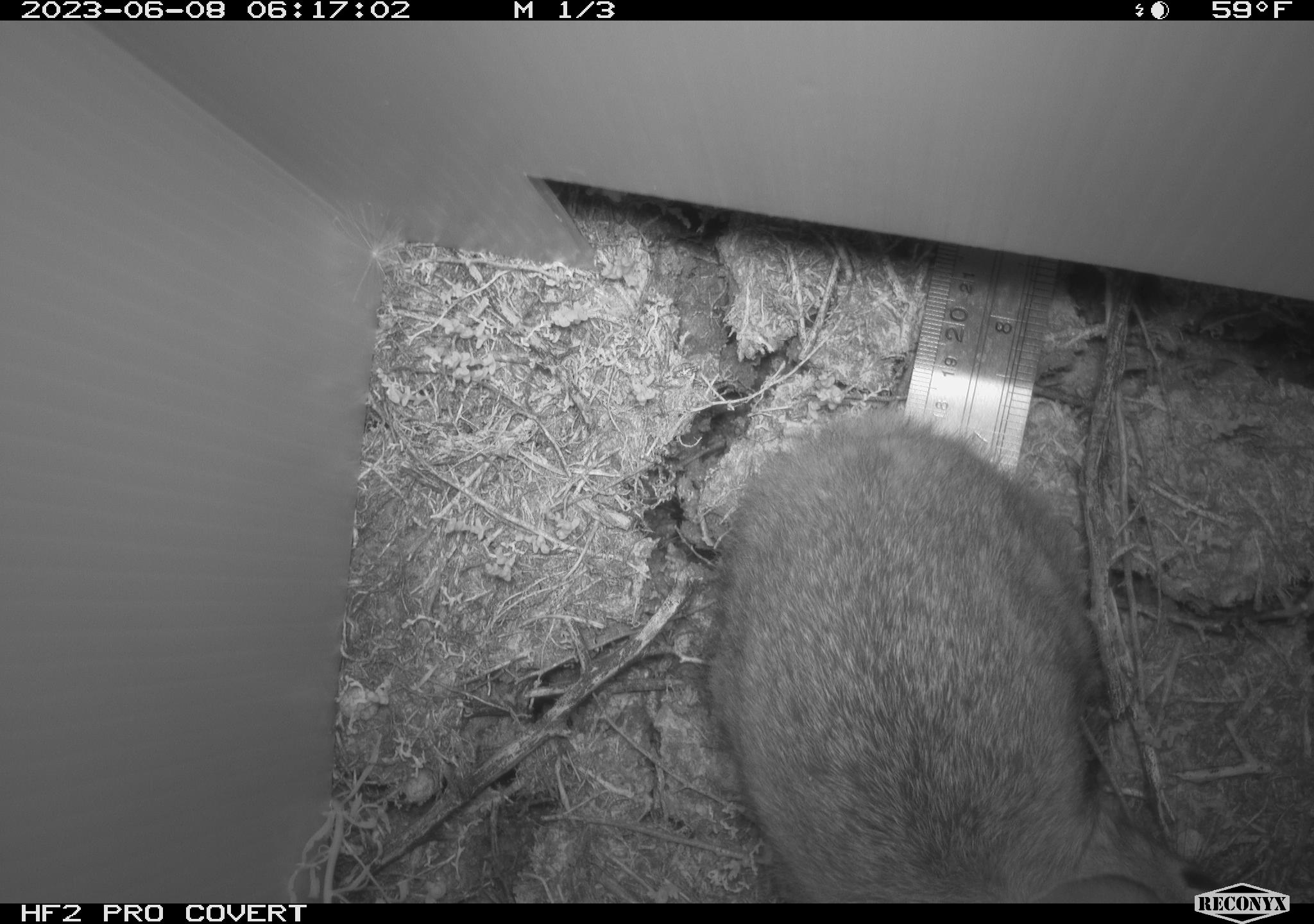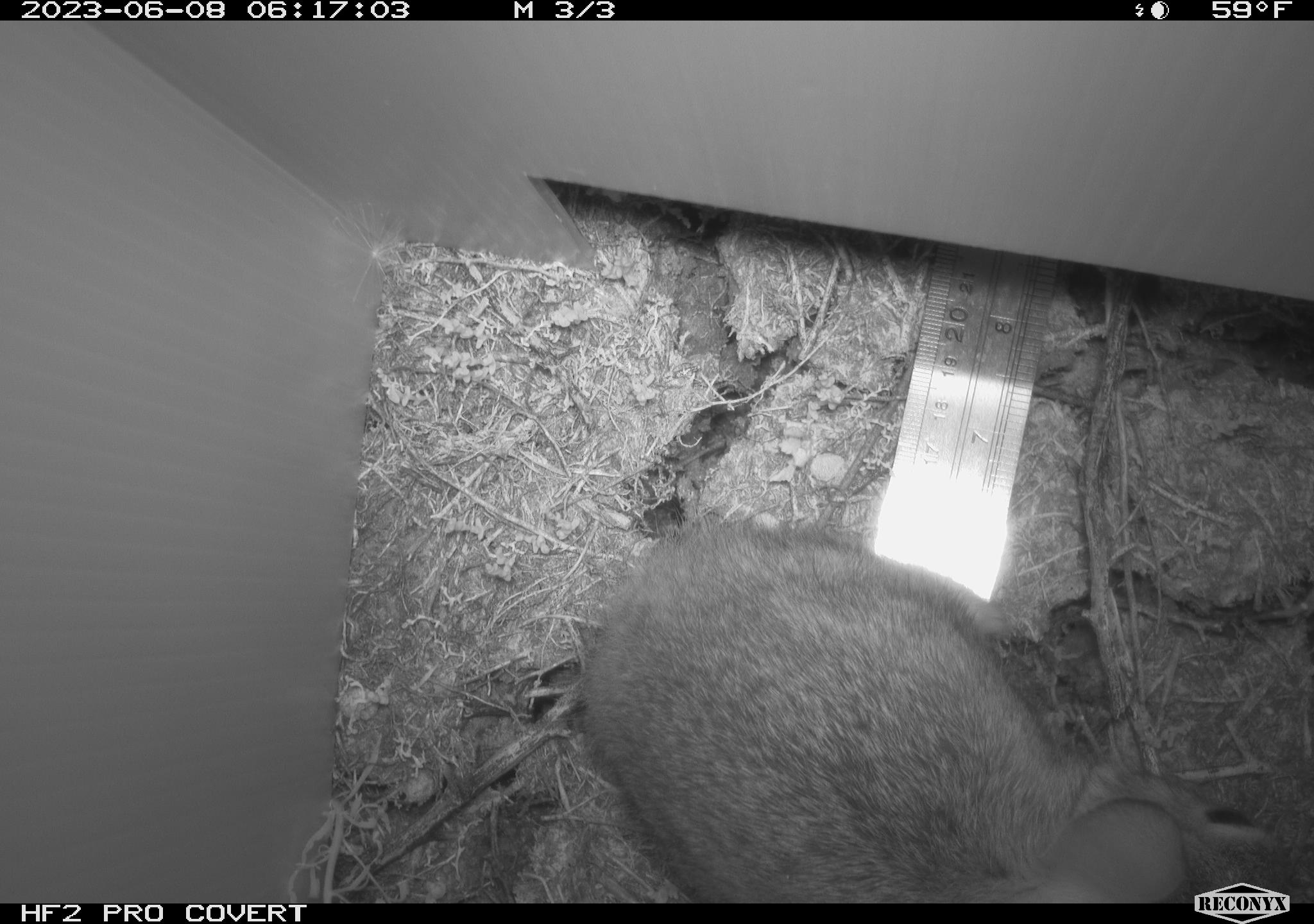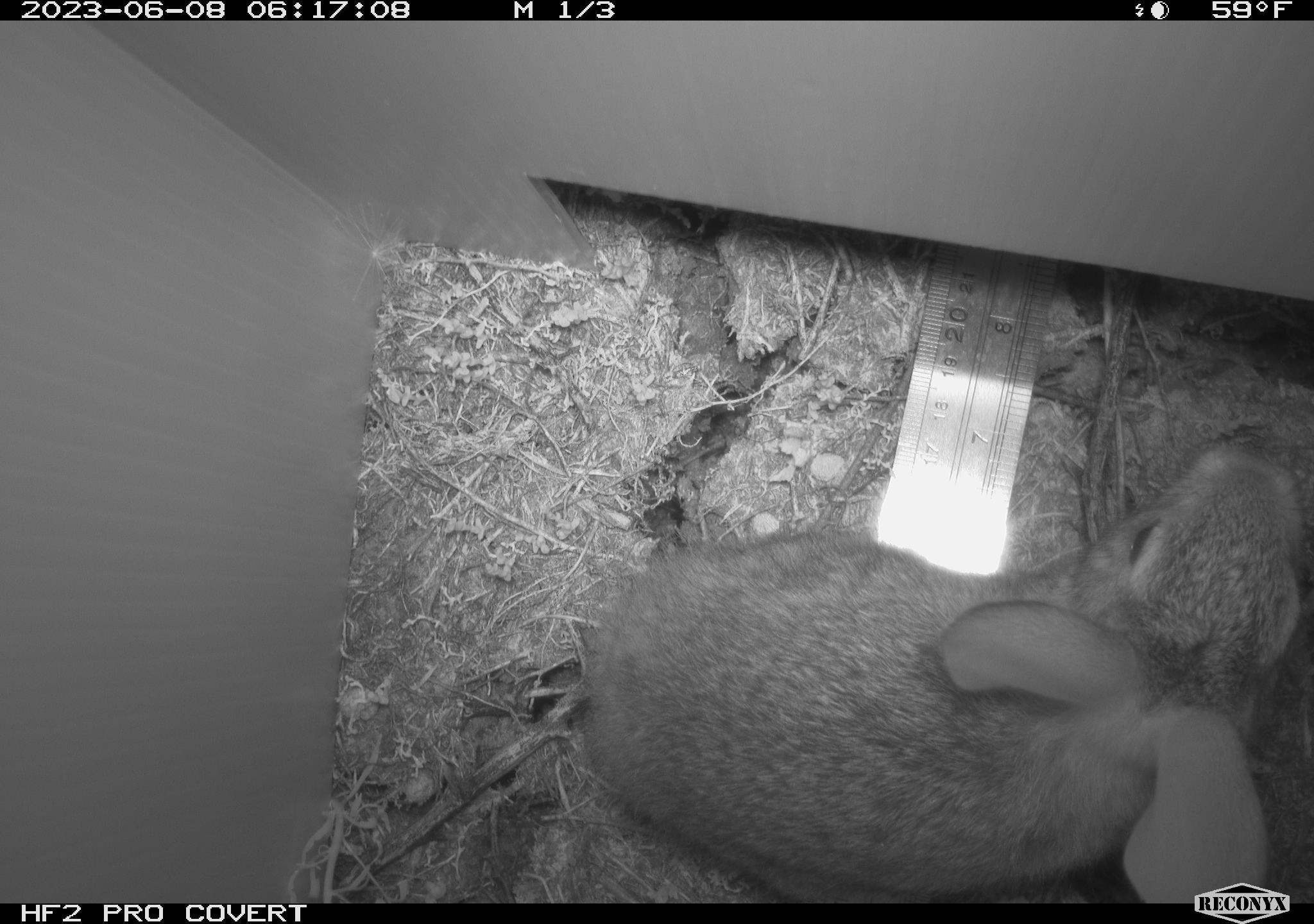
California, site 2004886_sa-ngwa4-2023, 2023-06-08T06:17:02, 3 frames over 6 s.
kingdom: Animalia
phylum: Chordata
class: Mammalia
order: Lagomorpha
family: Leporidae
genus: Sylvilagus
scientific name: Sylvilagus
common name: cottontail rabbits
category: sylvilagus species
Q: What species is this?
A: Sylvilagus species (cottontail rabbits) (Sylvilagus).